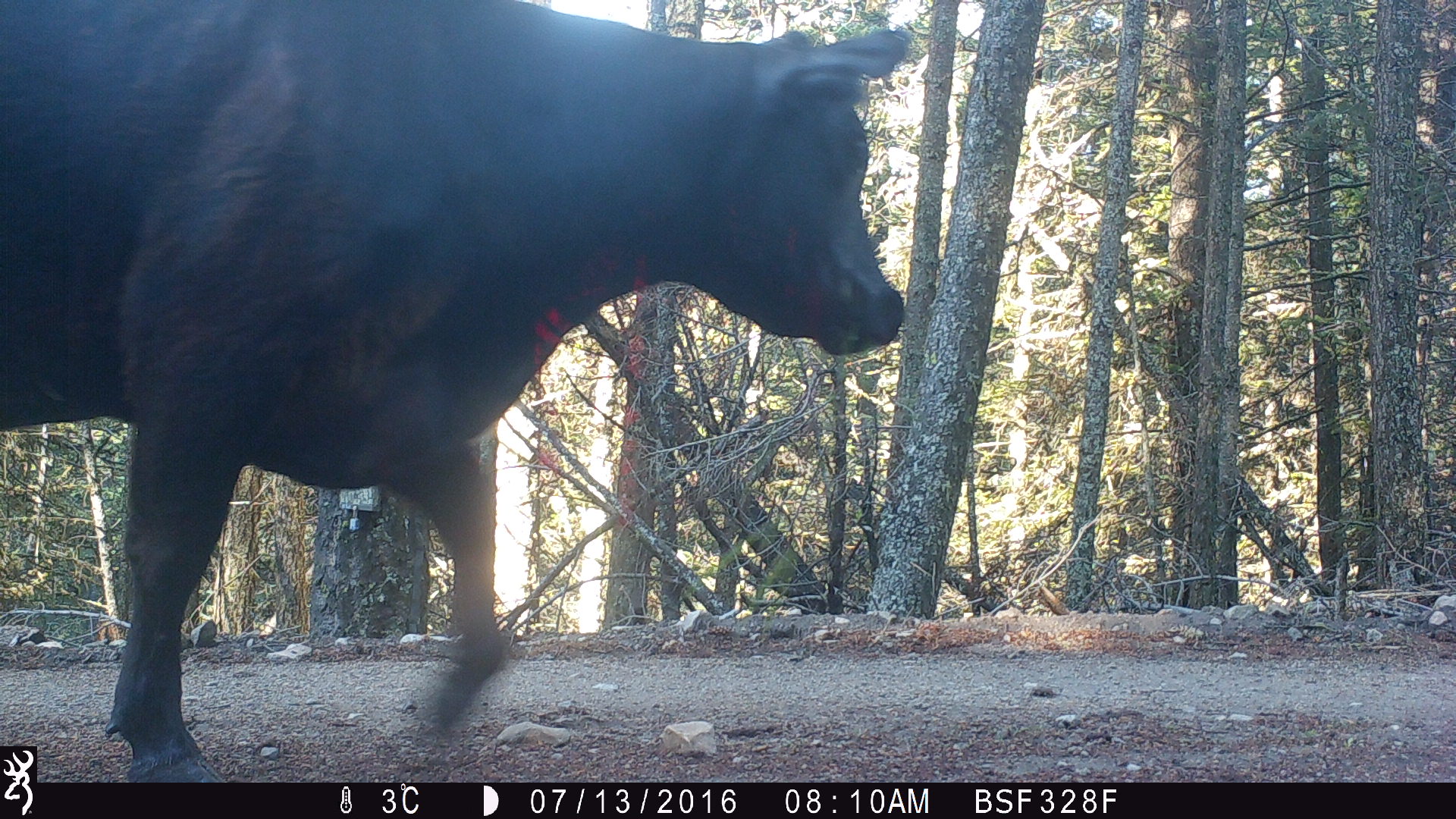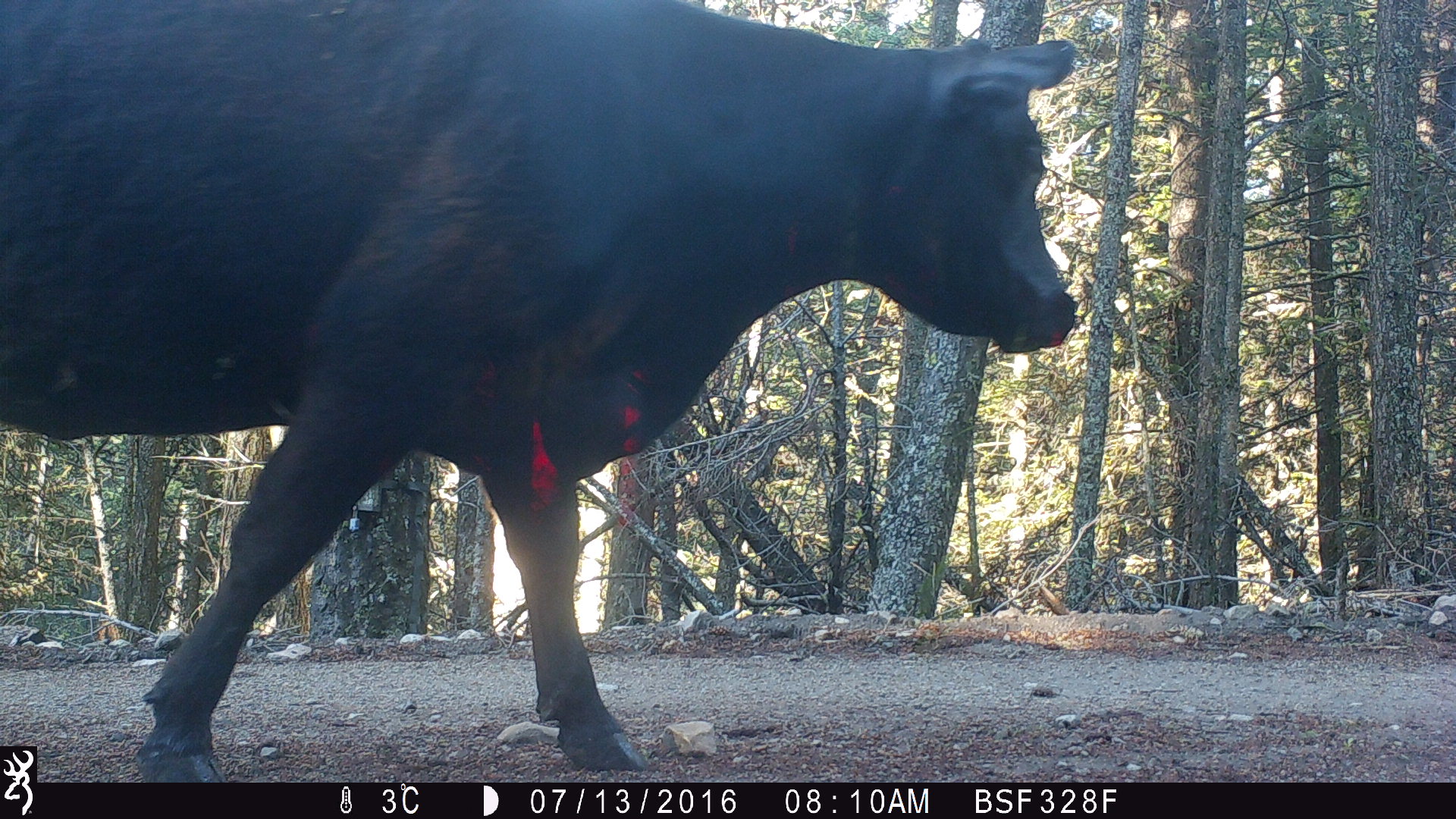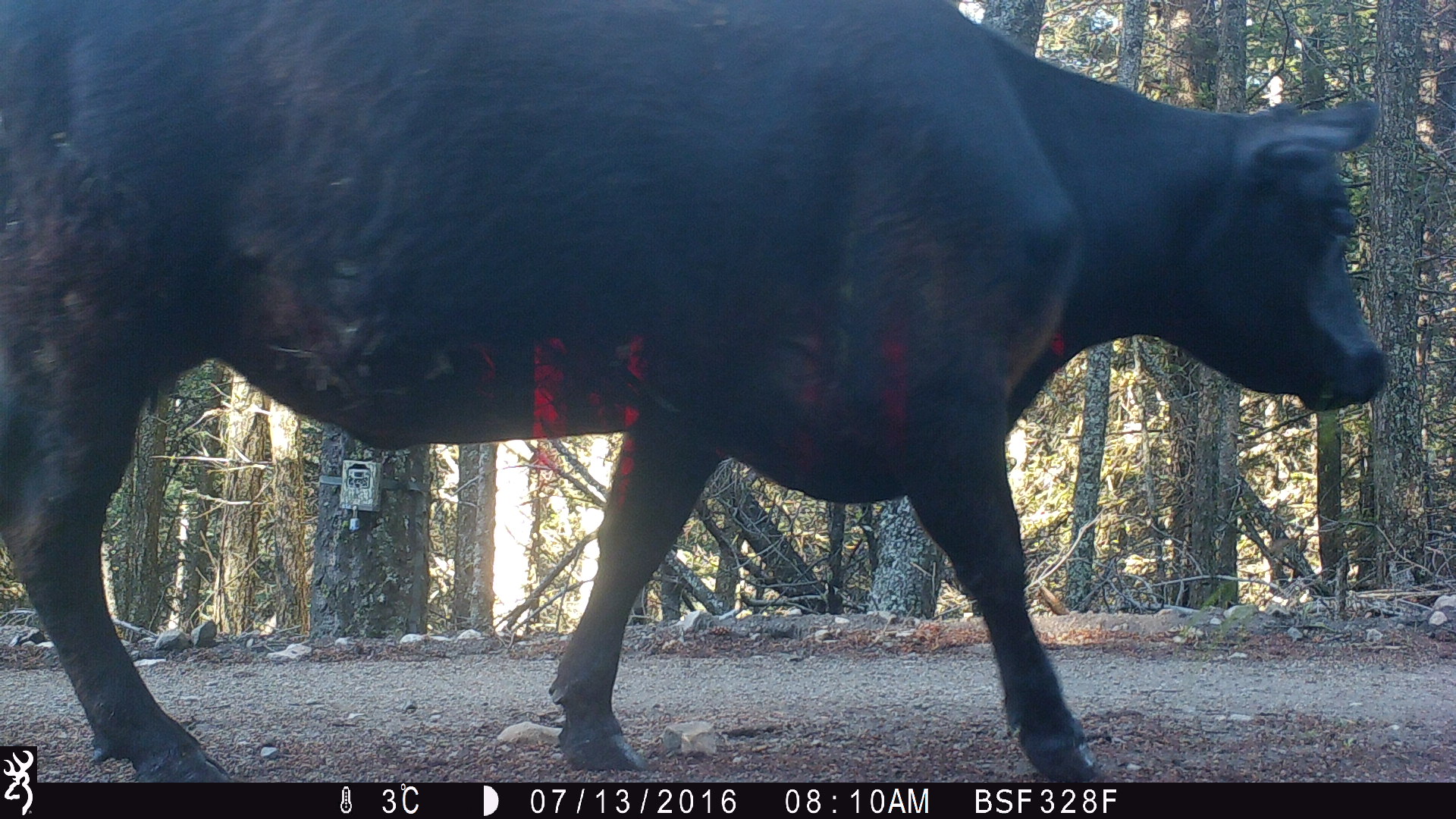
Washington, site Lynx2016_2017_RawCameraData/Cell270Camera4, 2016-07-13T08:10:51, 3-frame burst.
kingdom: Animalia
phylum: Chordata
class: Mammalia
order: Artiodactyla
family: Bovidae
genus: Bos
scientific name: Bos taurus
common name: domestic cattle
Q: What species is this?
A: Domestic cattle (Bos taurus).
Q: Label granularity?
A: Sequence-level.